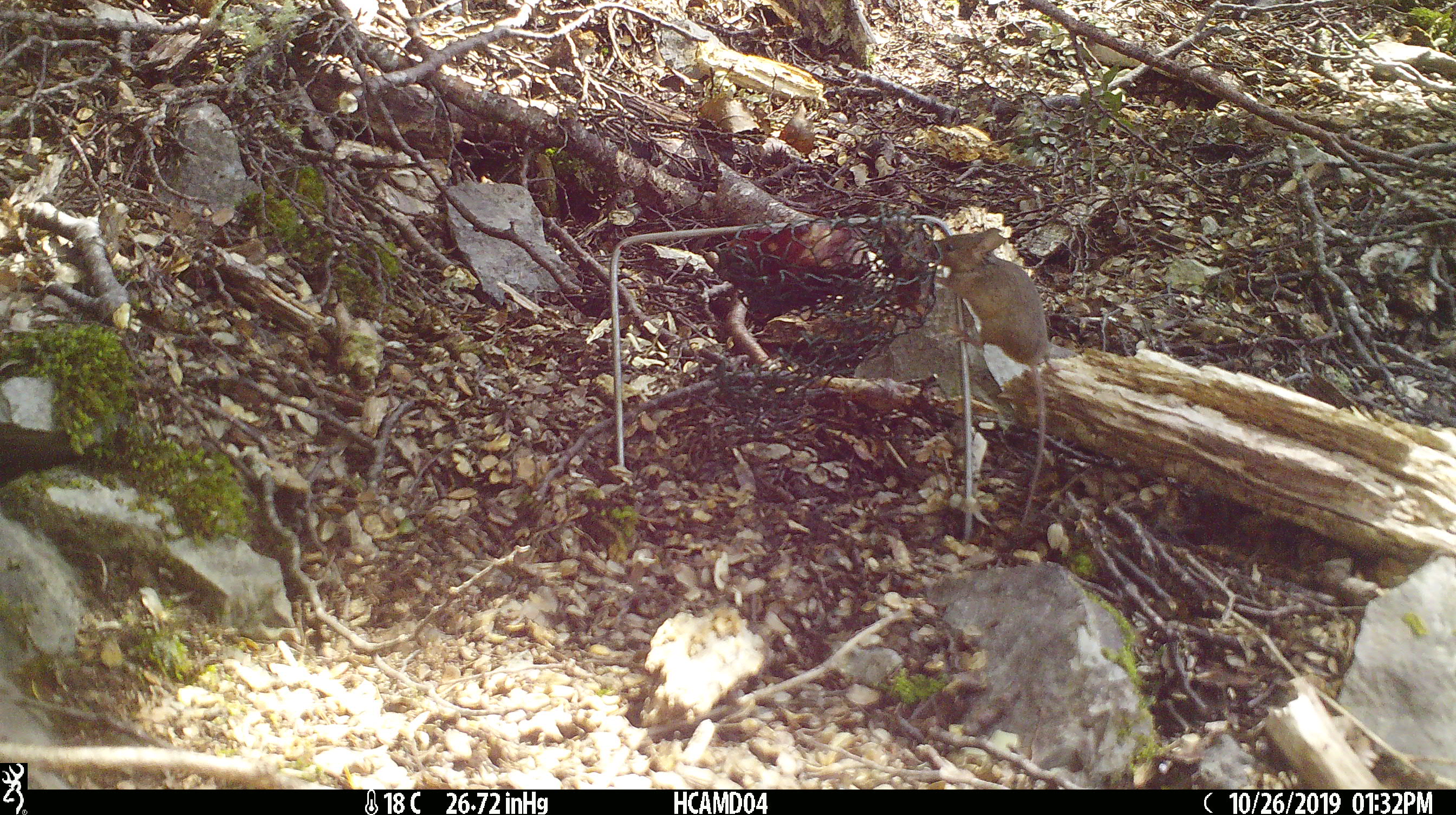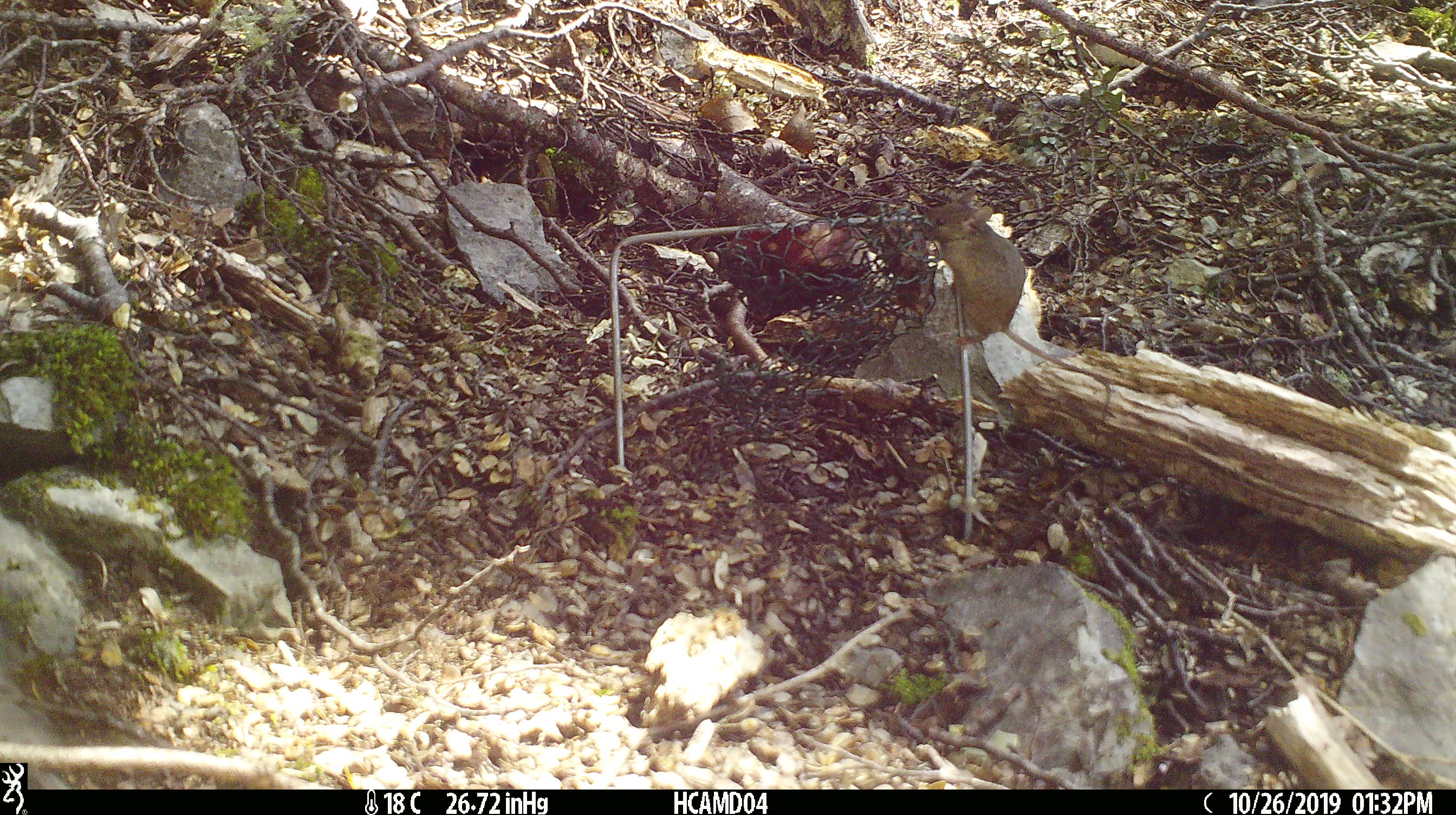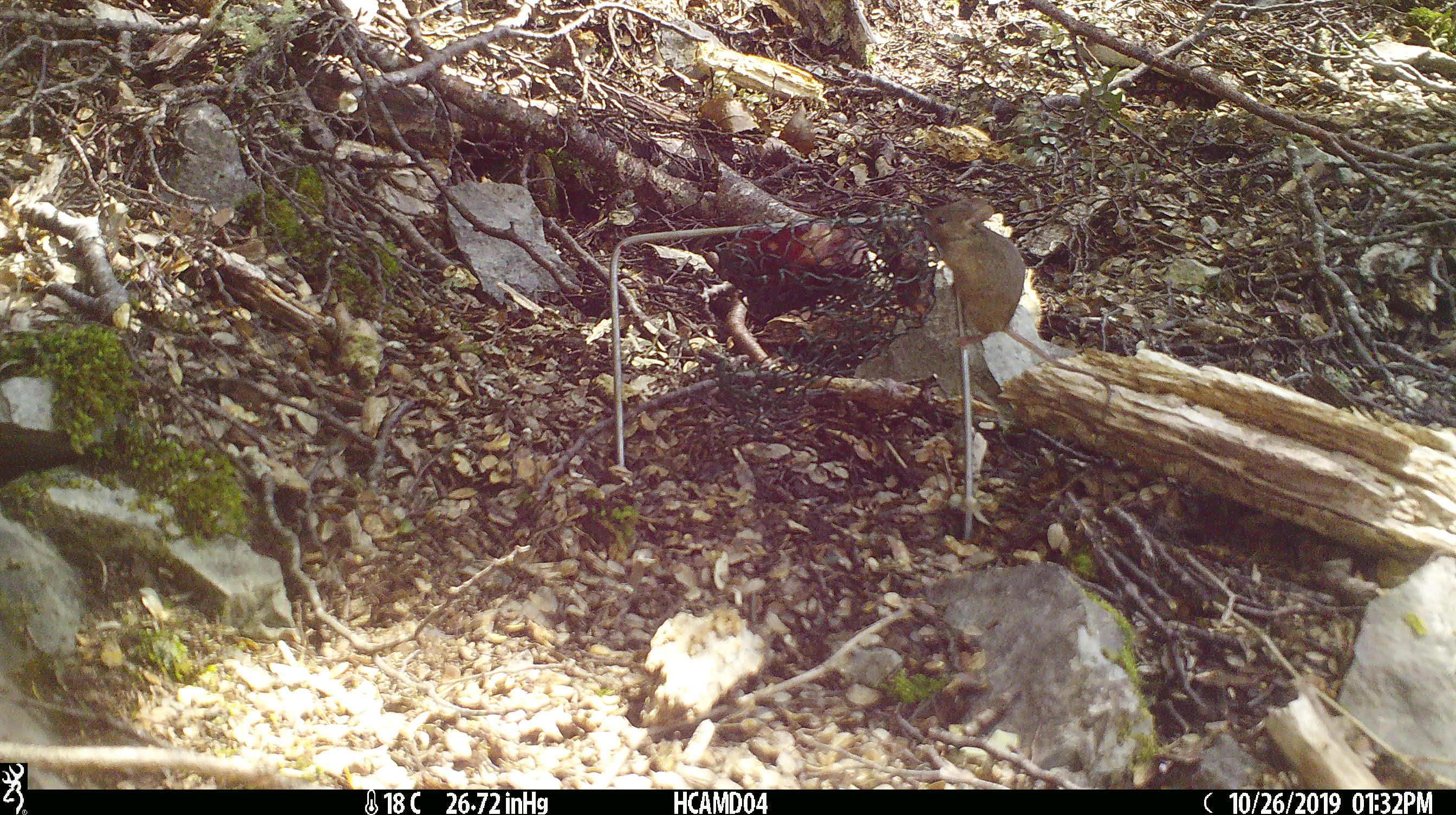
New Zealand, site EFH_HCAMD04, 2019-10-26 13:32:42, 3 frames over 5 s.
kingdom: Animalia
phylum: Chordata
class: Mammalia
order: Rodentia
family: Muridae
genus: Mus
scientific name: Mus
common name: mouse